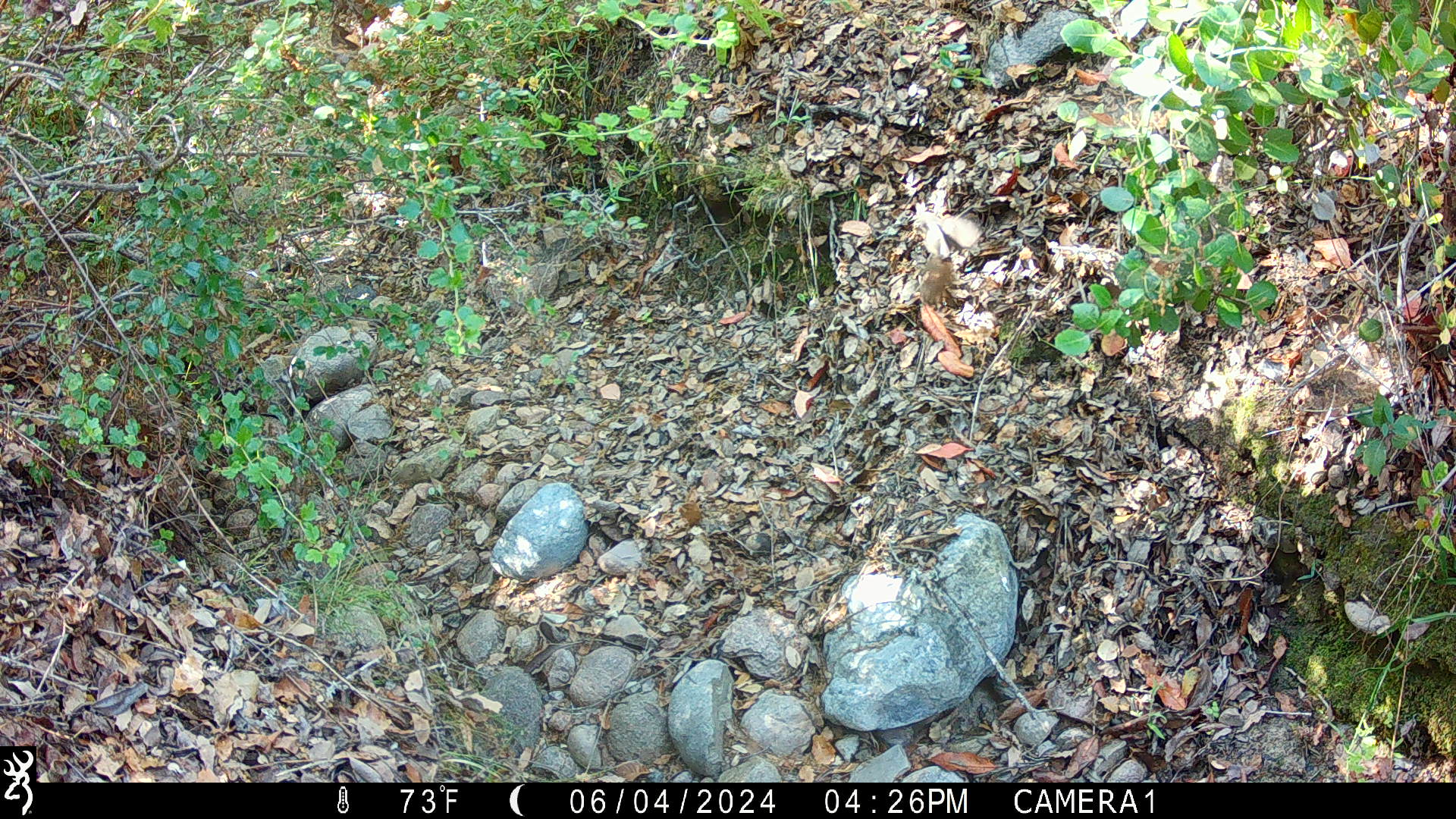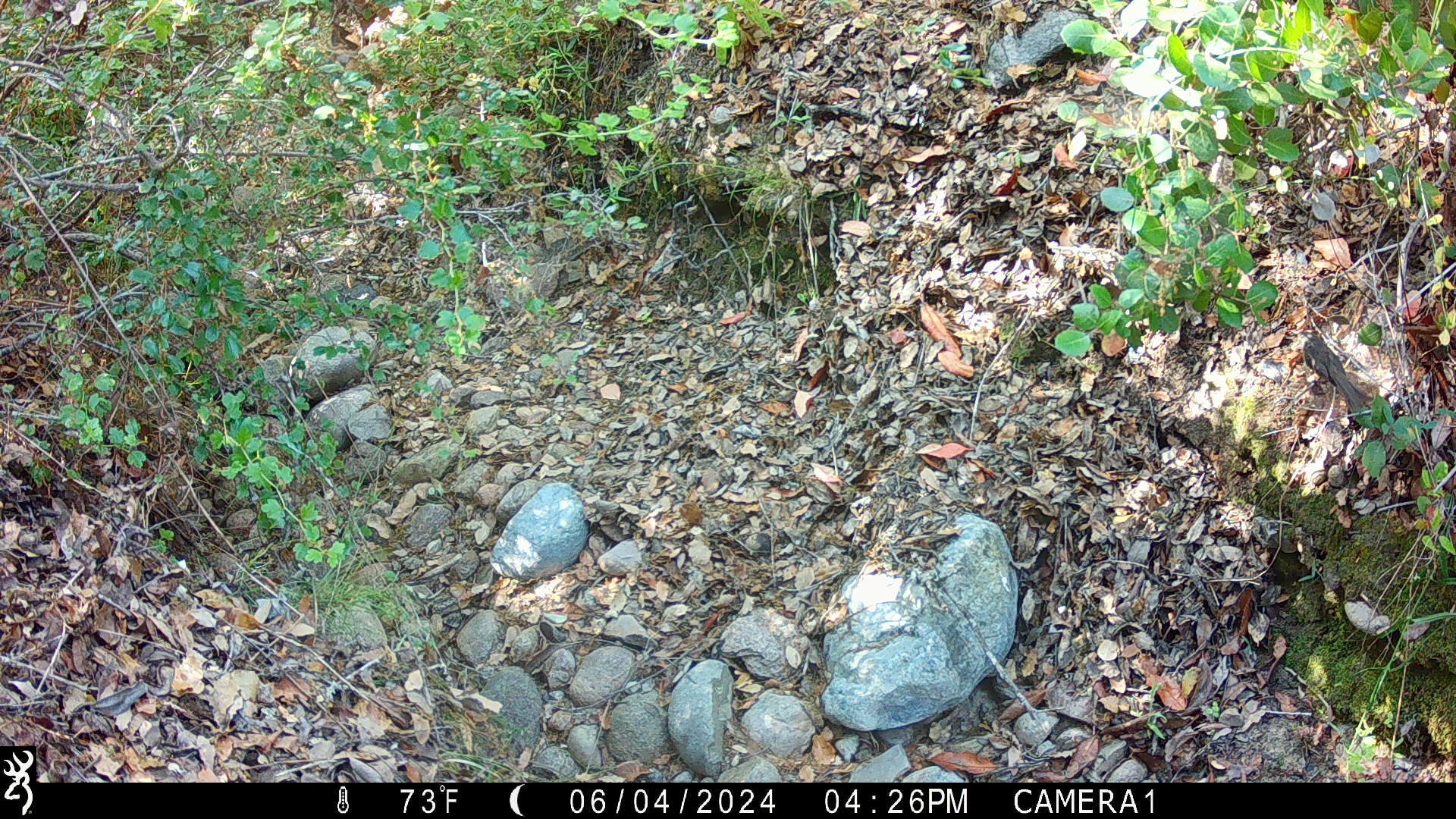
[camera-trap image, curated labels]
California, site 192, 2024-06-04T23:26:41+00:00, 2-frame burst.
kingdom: Animalia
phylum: Chordata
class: Mammalia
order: Rodentia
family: Sciuridae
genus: Neotamias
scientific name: Neotamias merriami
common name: merriam's chipmunk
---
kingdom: Animalia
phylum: Chordata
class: Aves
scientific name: Aves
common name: bird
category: unknown bird